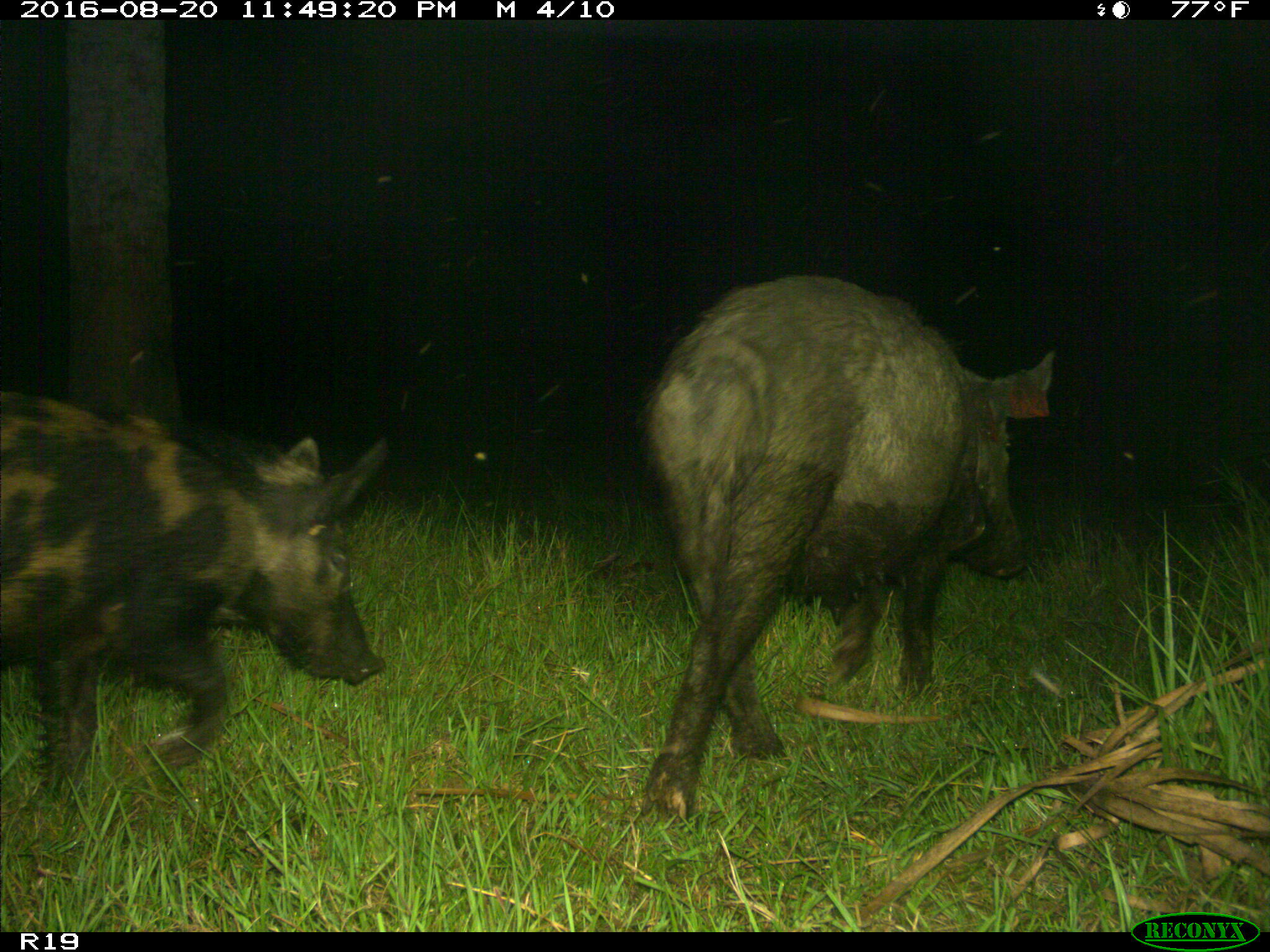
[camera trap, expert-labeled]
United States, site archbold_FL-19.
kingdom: Animalia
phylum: Chordata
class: Mammalia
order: Artiodactyla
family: Suidae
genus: Sus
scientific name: Sus scrofa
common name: wild boar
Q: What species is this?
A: Sus scrofa (wild boar).